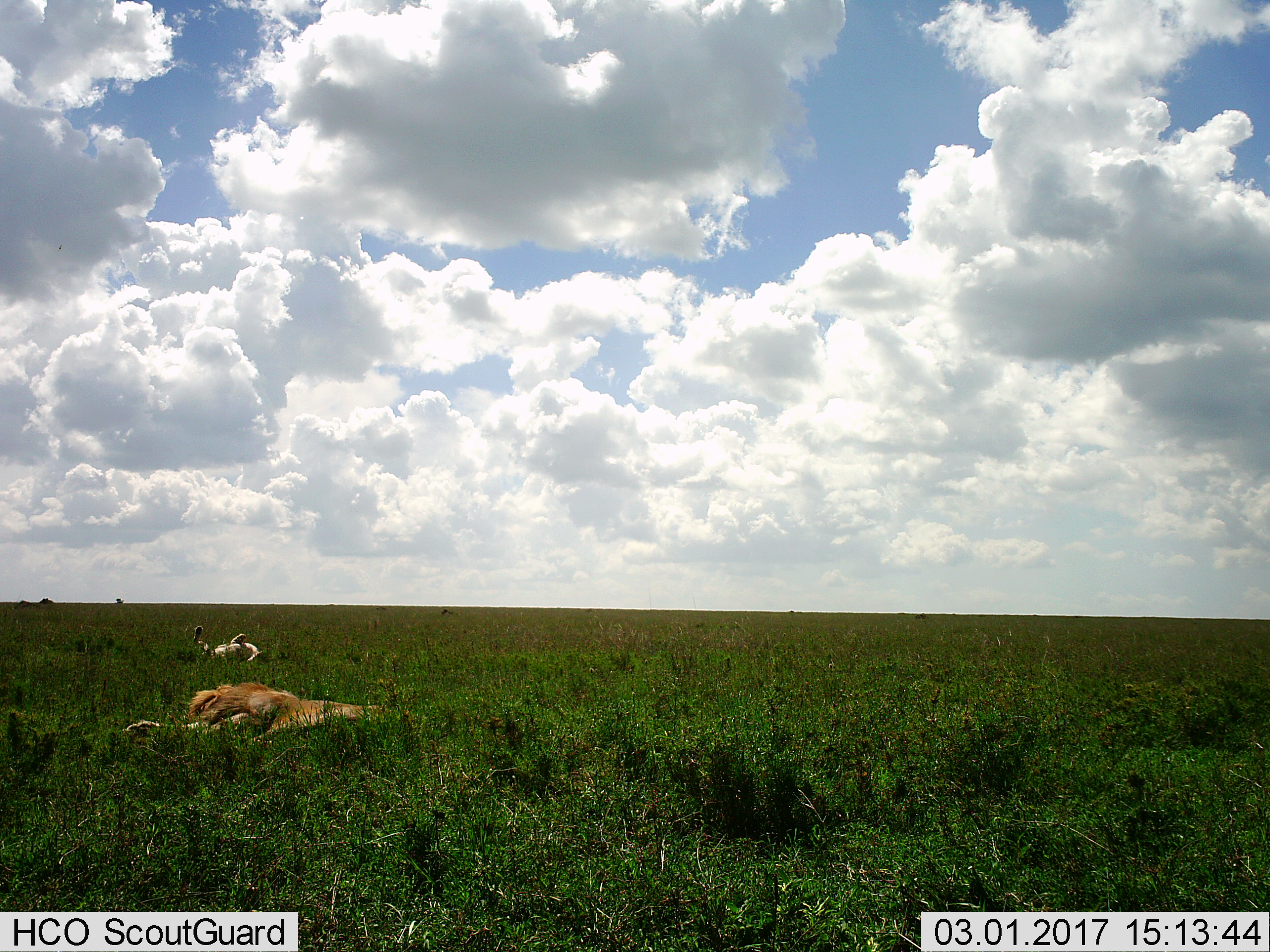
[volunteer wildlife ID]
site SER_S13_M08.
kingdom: Animalia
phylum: Chordata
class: Mammalia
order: Carnivora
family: Felidae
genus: Panthera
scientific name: Panthera leo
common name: lion male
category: lionmale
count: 1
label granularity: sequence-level